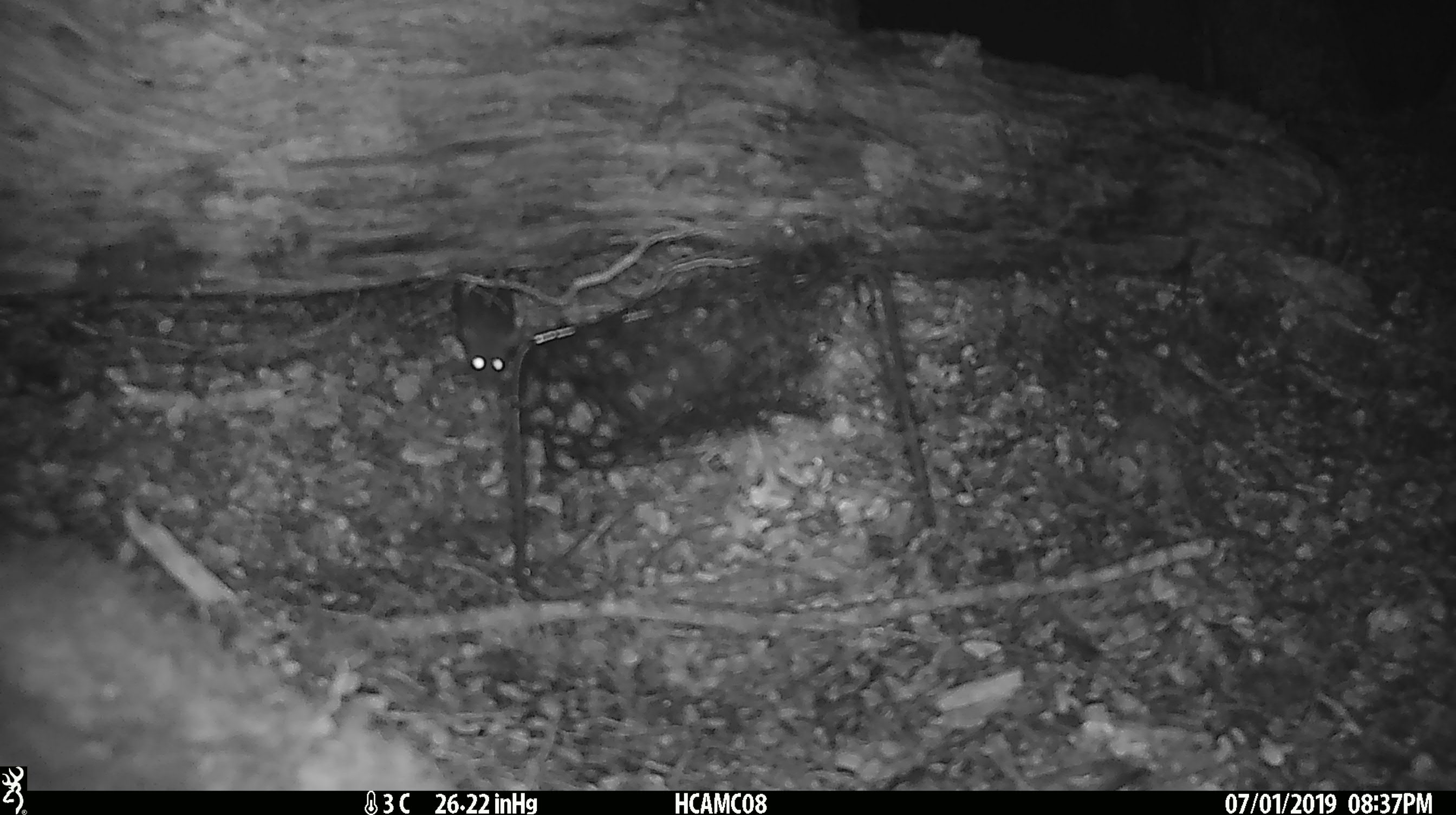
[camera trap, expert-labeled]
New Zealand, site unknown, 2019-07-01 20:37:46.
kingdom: Animalia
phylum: Chordata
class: Mammalia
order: Rodentia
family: Muridae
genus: Mus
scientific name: Mus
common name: mouse